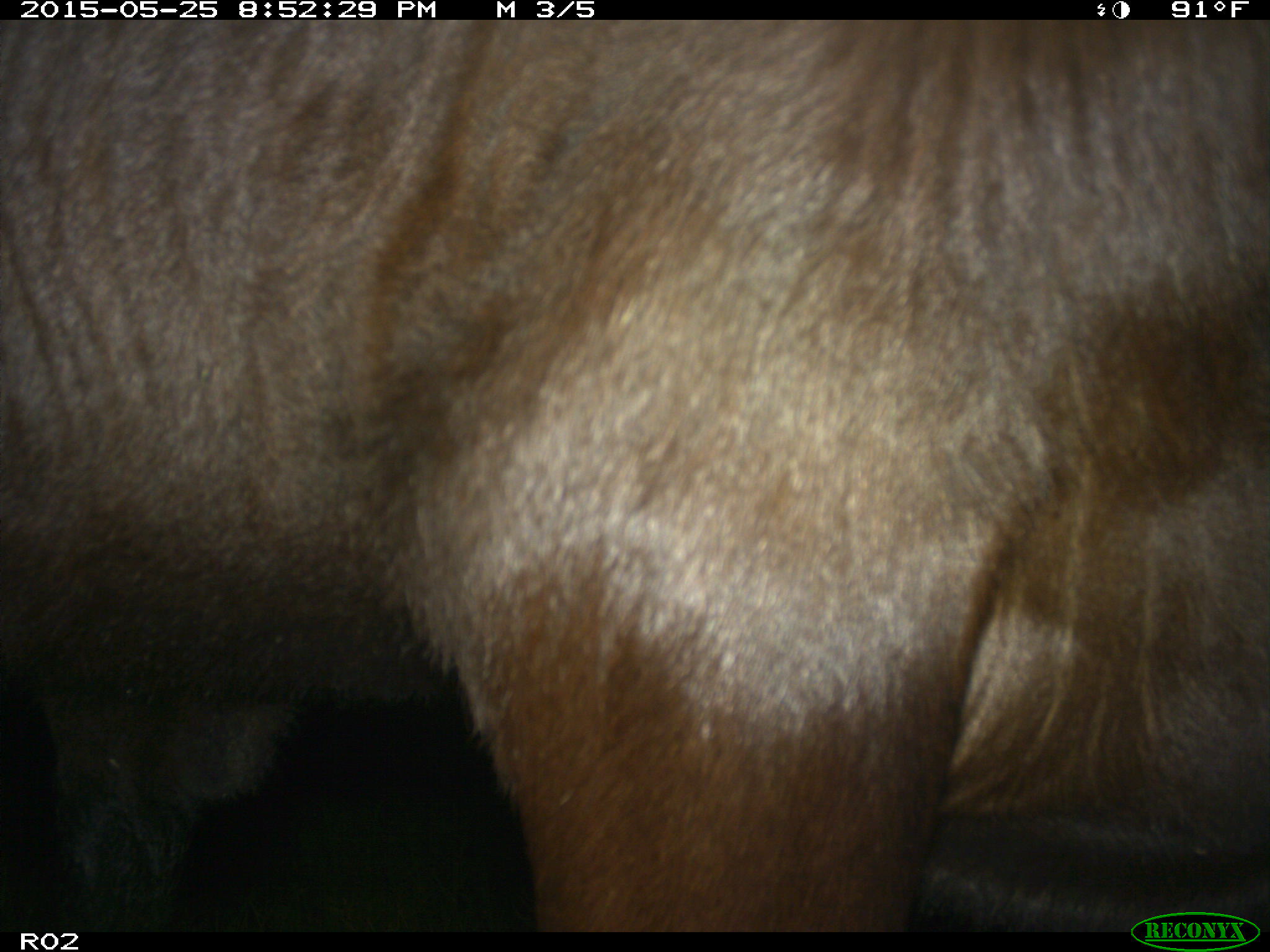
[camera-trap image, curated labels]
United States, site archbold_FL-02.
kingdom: Animalia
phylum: Chordata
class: Mammalia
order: Artiodactyla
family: Bovidae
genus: Bos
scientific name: Bos taurus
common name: domestic cow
Bos taurus (domestic cow).